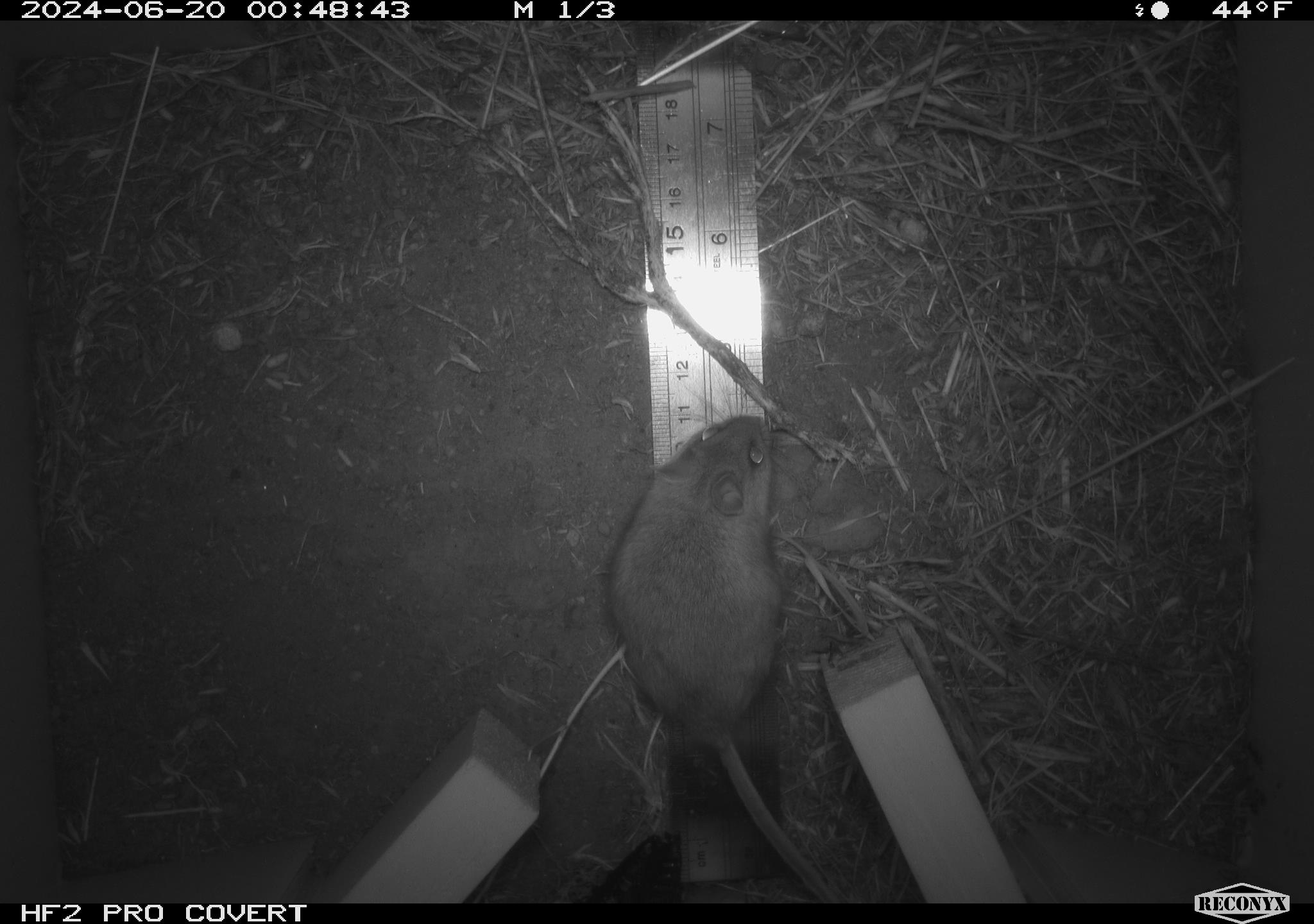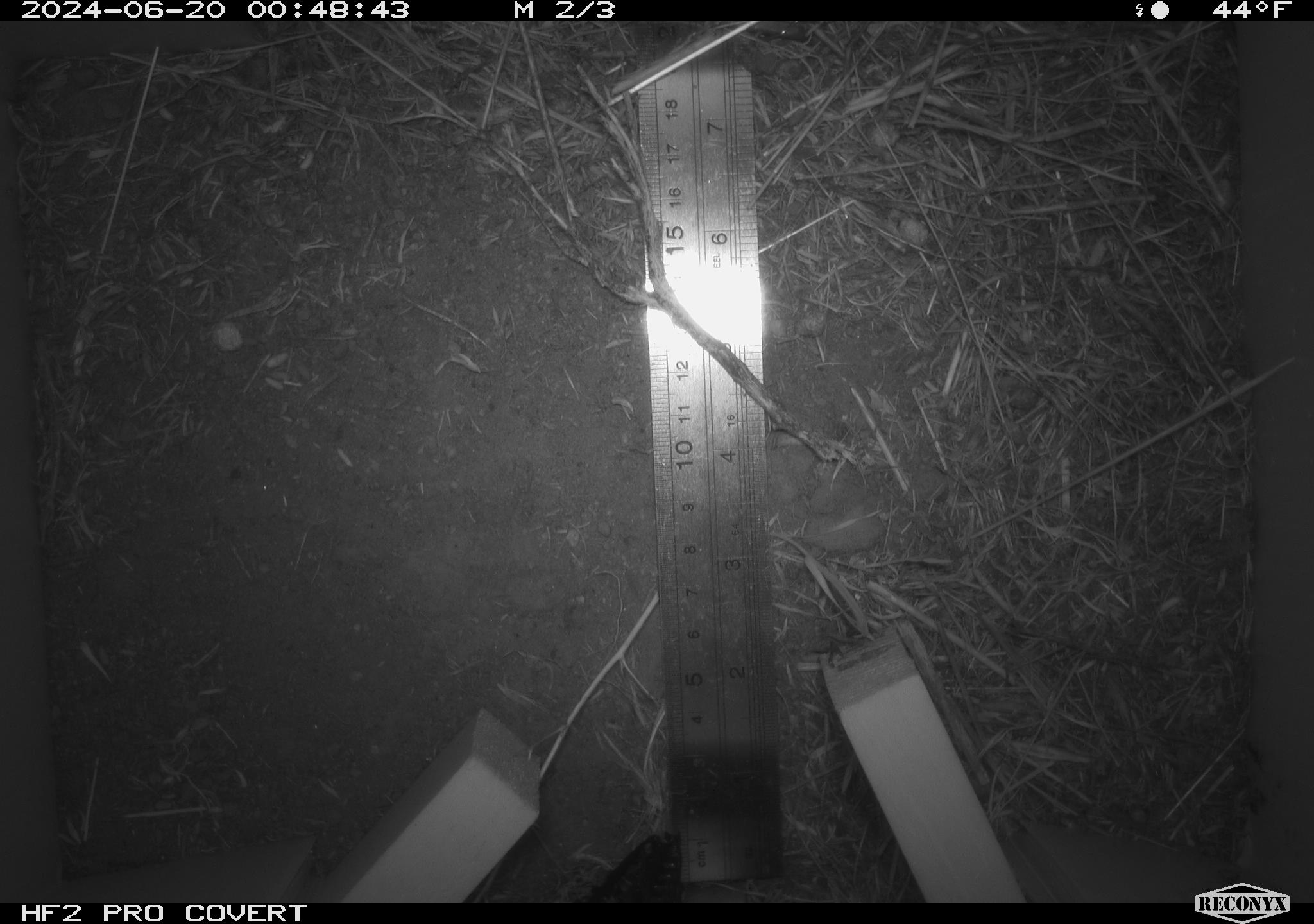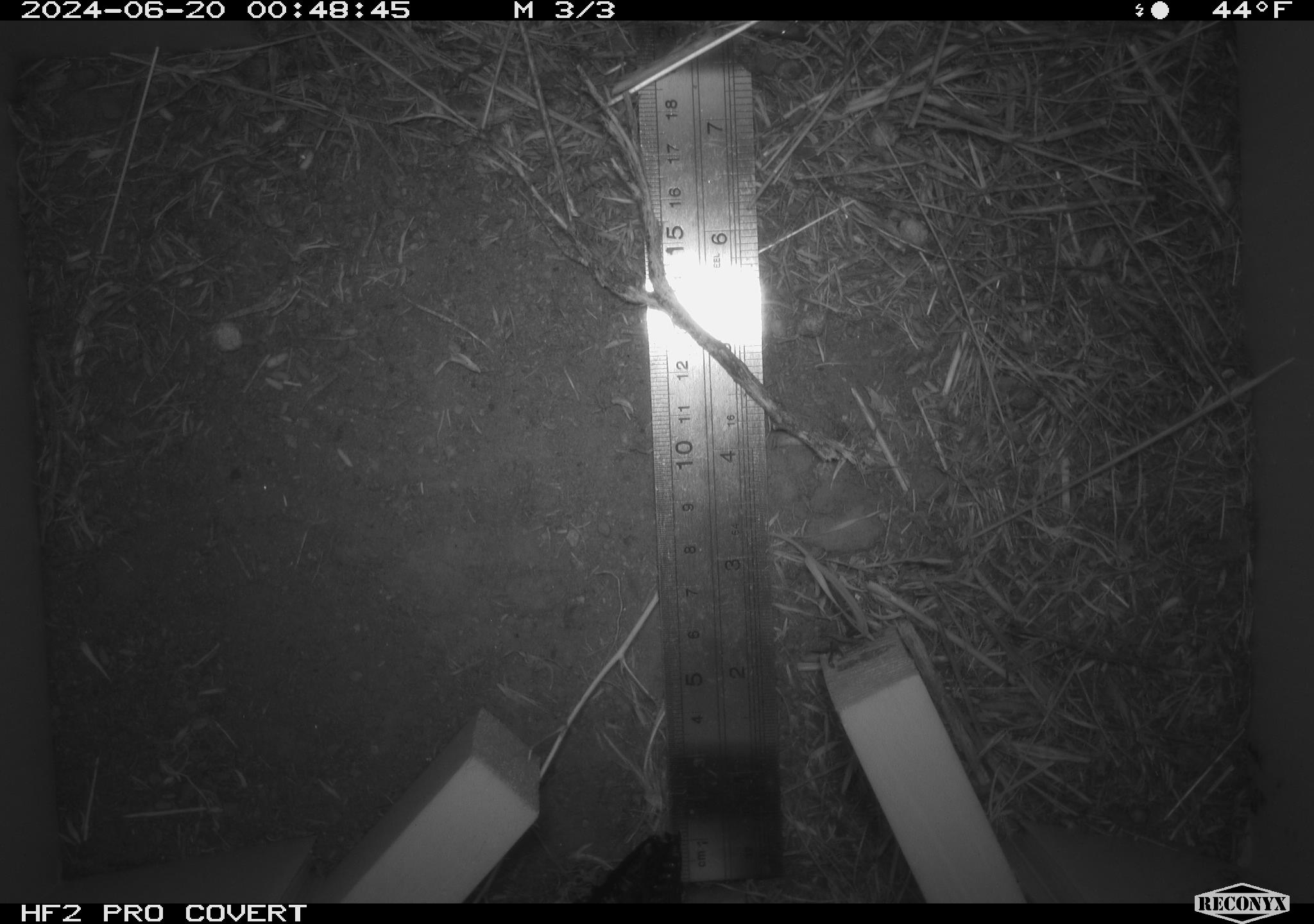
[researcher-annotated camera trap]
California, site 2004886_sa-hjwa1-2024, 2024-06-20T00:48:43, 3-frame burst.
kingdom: Animalia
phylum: Chordata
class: Mammalia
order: Rodentia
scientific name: Rodentia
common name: rodent